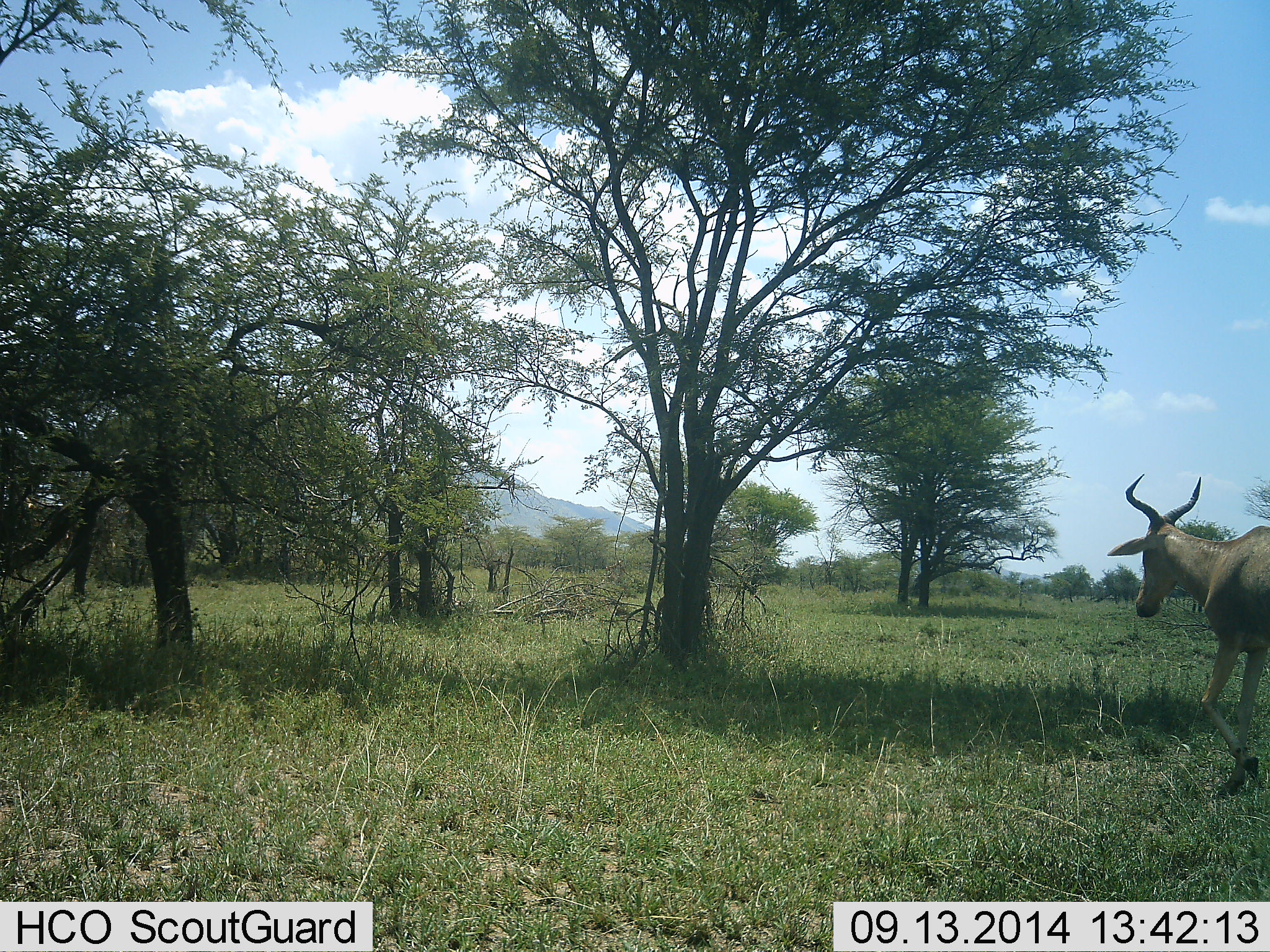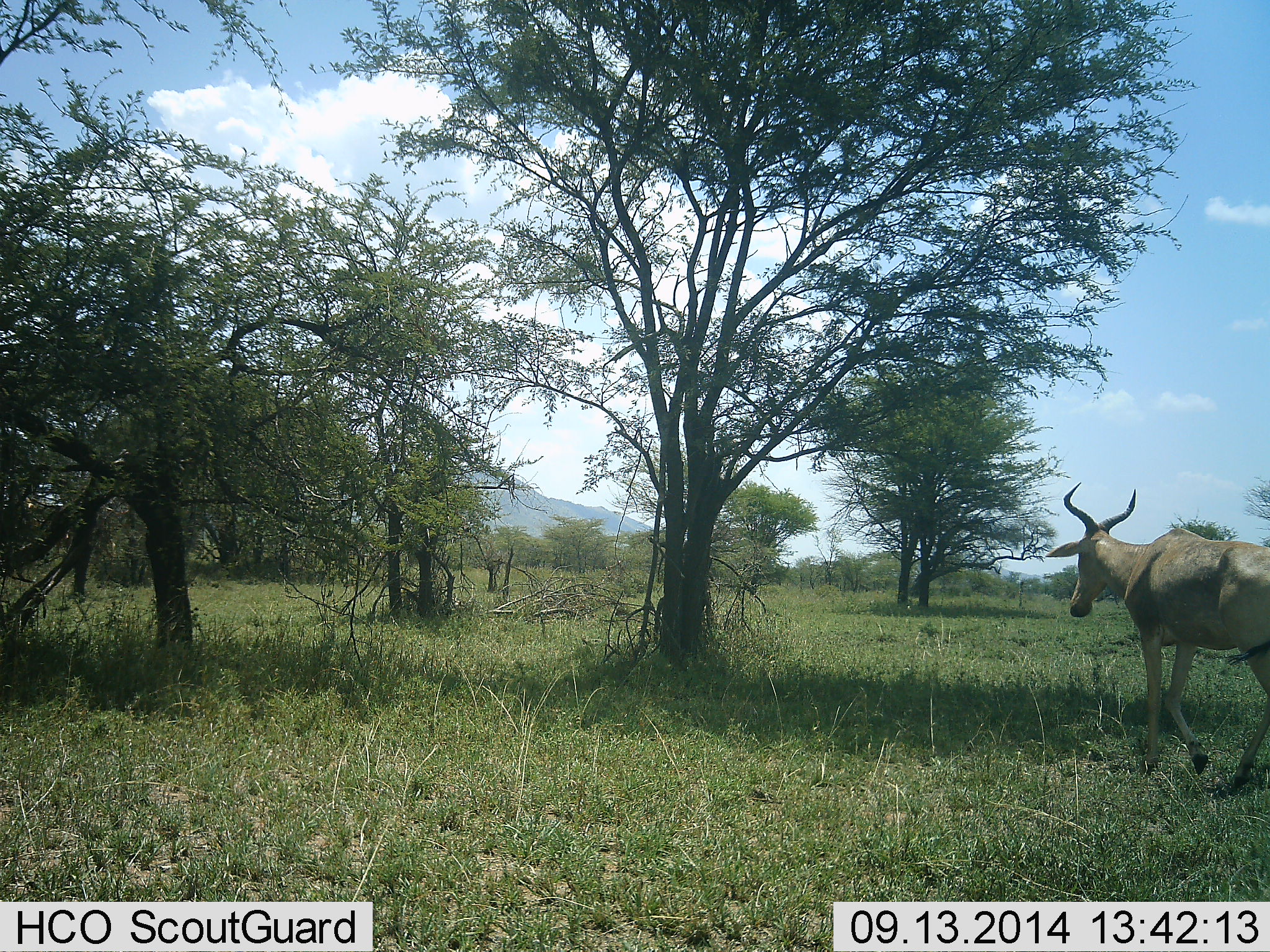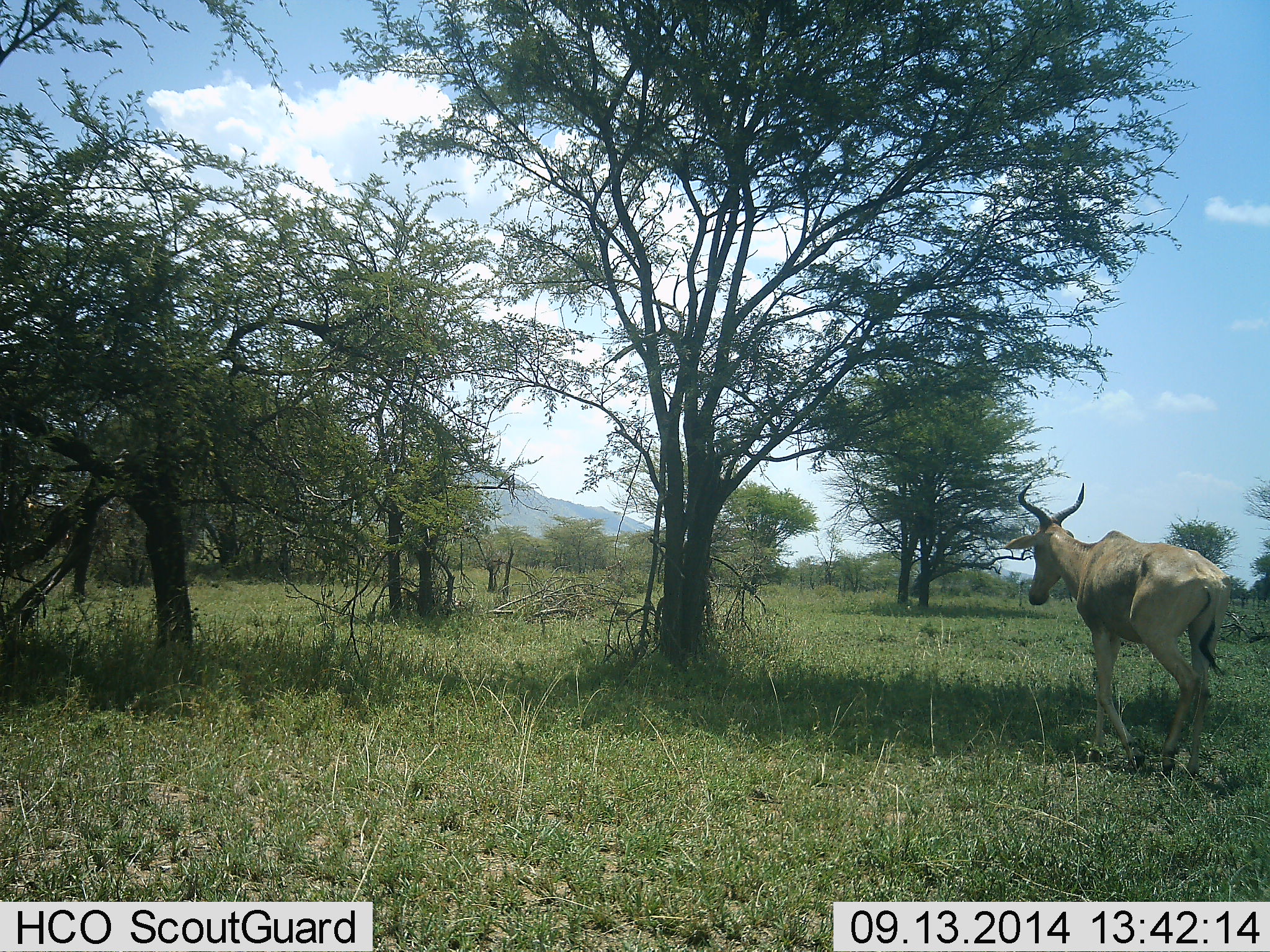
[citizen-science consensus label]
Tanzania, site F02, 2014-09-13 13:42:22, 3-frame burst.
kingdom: Animalia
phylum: Chordata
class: Mammalia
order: Artiodactyla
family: Bovidae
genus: Alcelaphus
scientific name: Alcelaphus buselaphus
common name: hartebeest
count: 1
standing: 10%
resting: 0%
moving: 100%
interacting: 0%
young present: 0%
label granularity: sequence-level